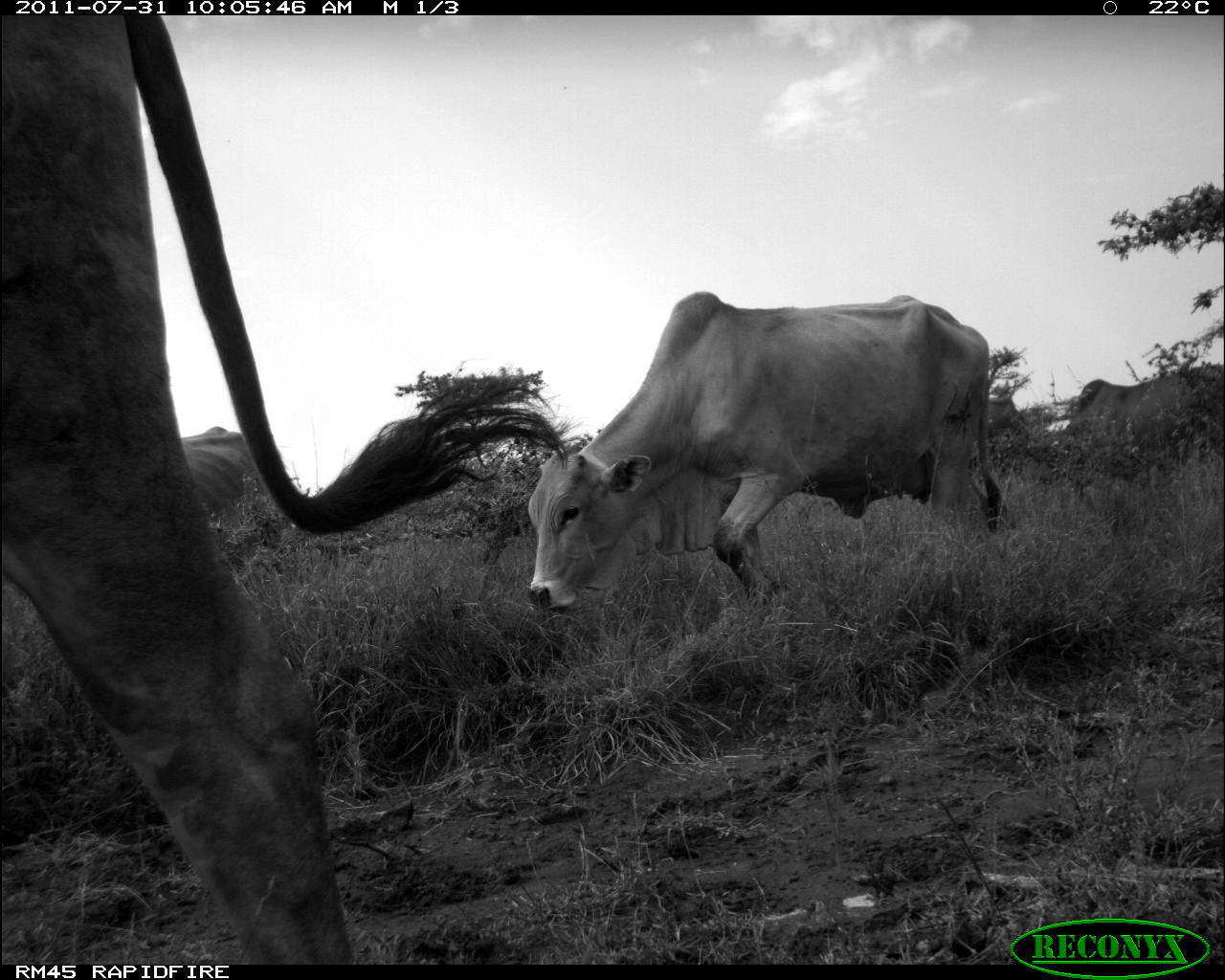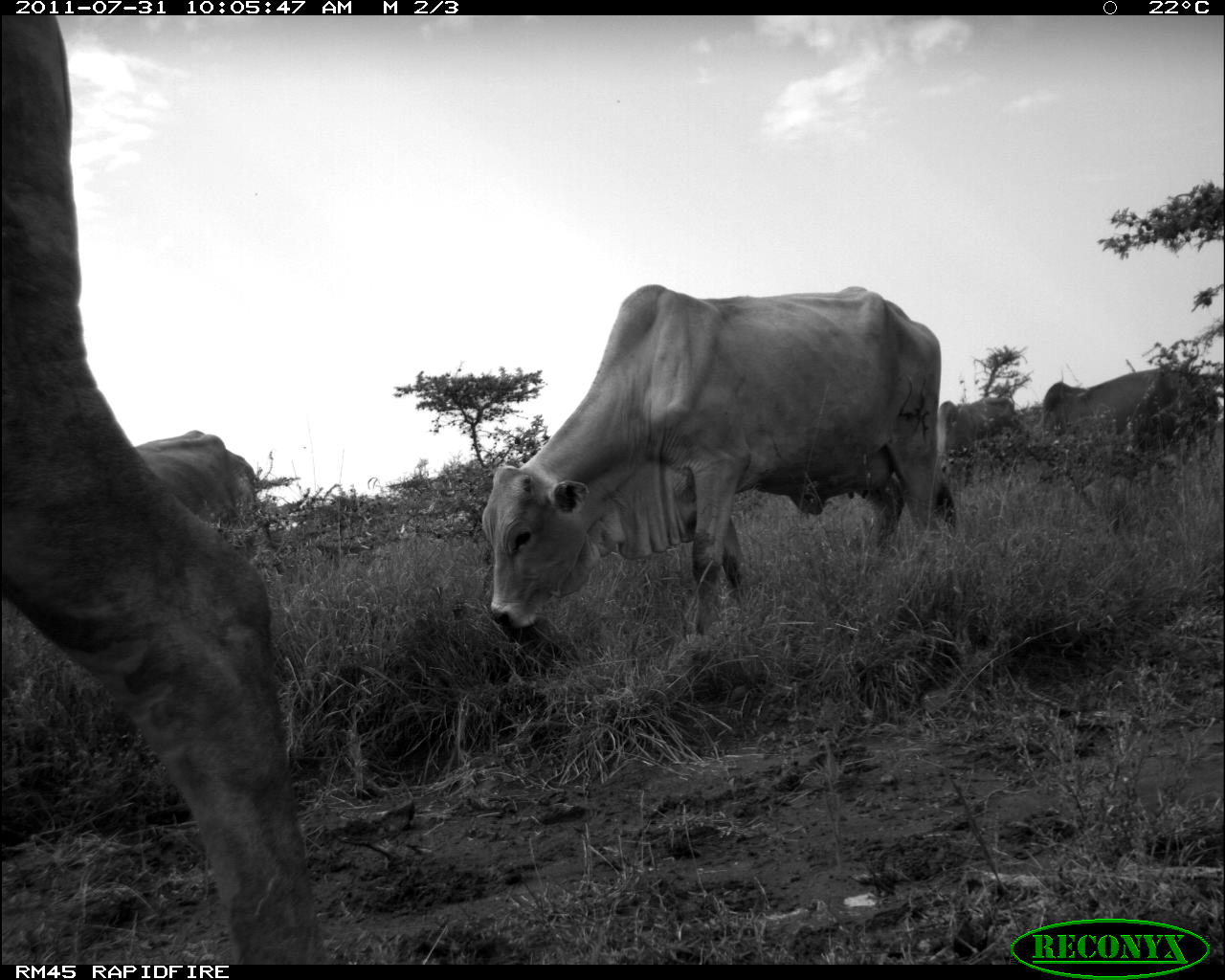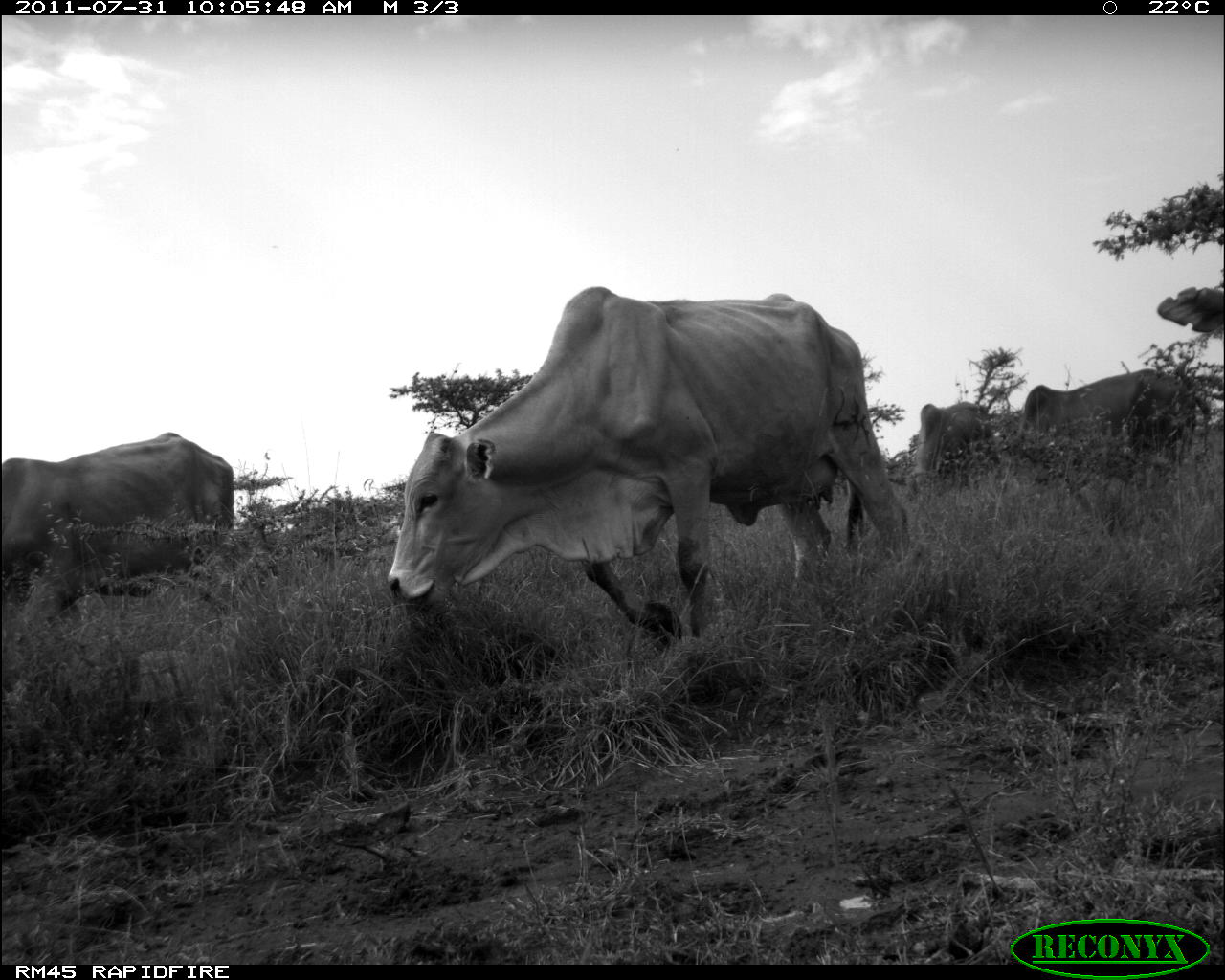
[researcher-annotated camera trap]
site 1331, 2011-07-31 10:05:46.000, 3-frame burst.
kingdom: Animalia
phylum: Chordata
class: Mammalia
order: Artiodactyla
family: Bovidae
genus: Bos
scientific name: Bos taurus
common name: domestic cattle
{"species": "Bos taurus (domestic cattle)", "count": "4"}